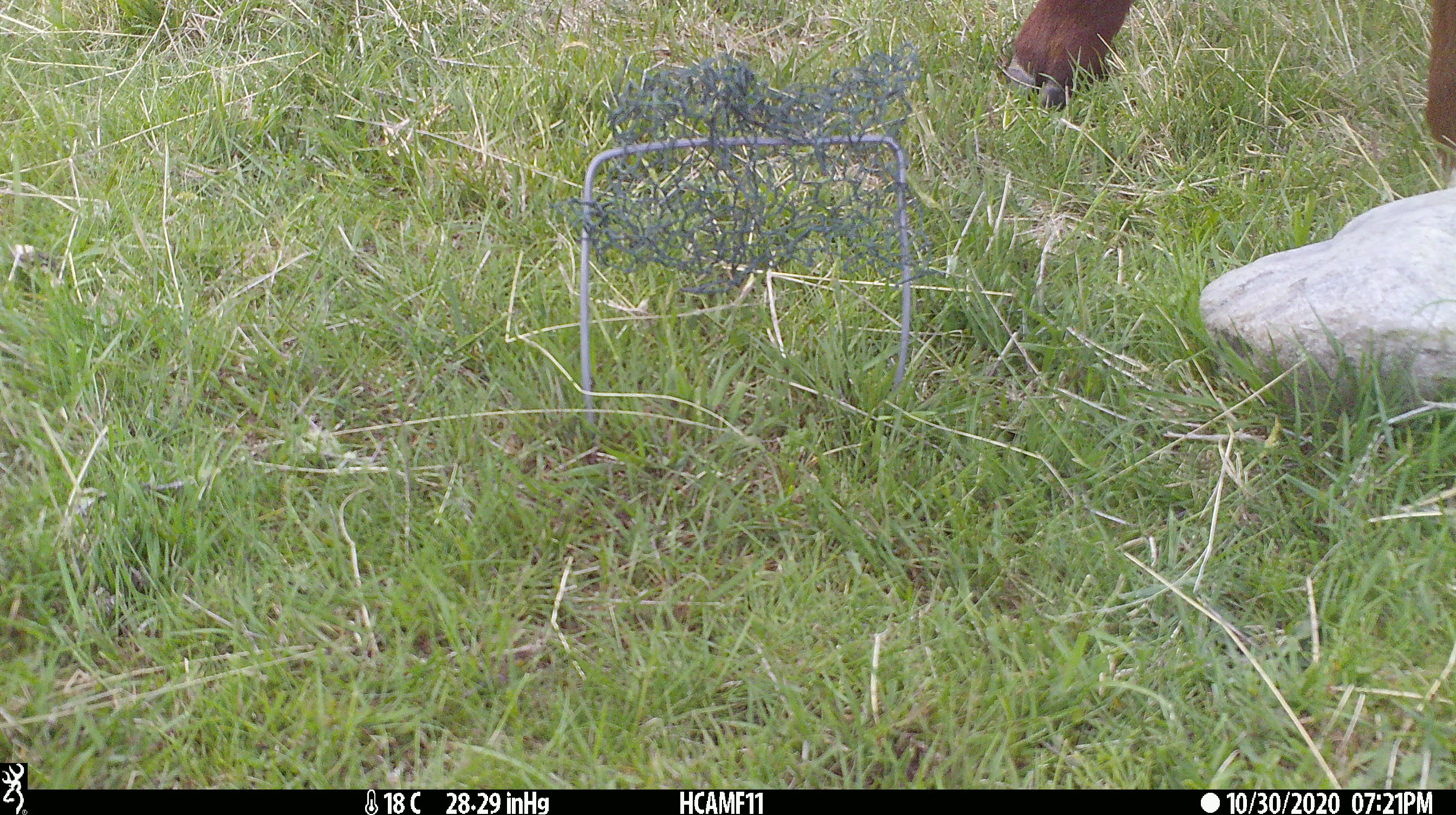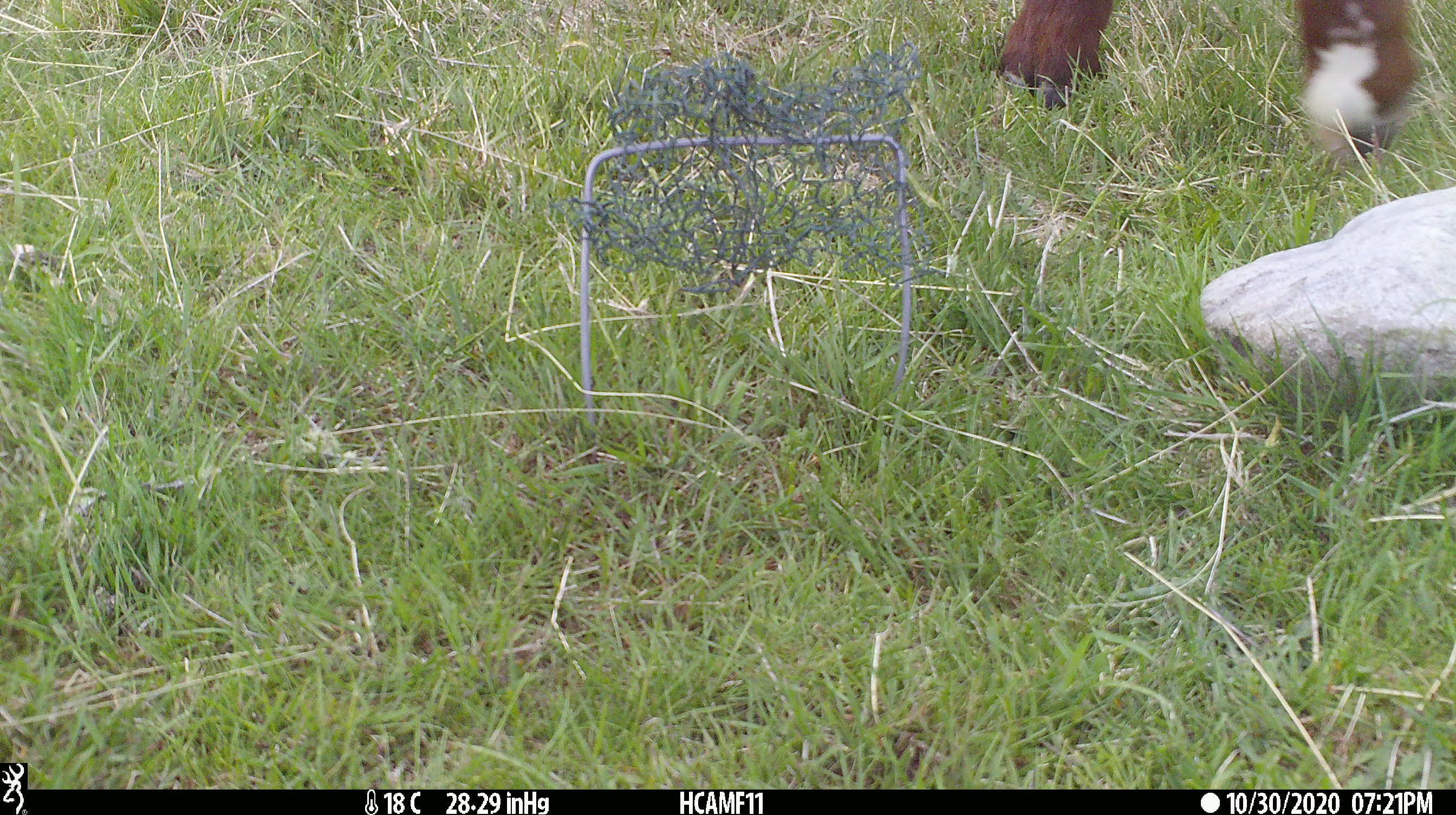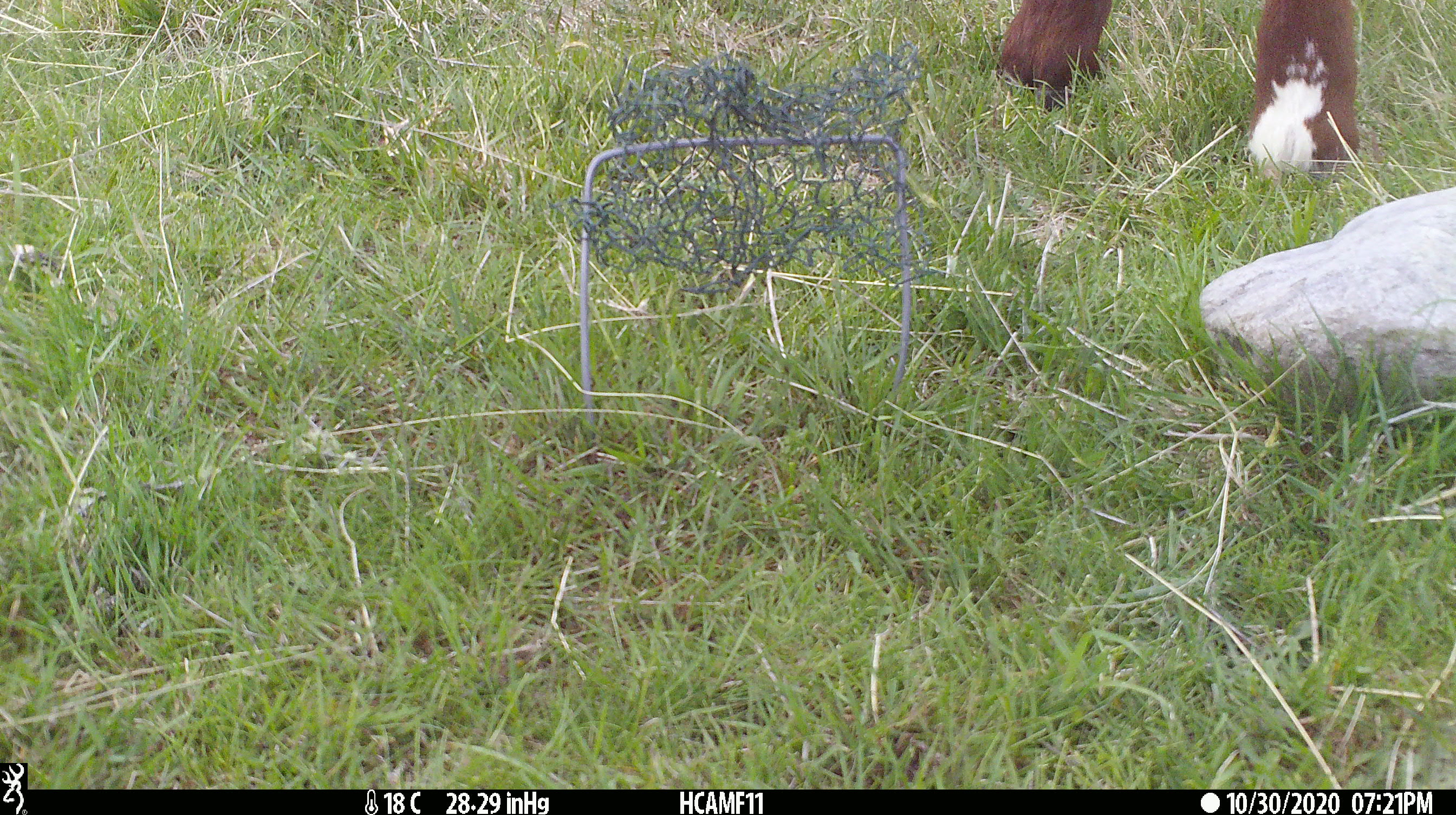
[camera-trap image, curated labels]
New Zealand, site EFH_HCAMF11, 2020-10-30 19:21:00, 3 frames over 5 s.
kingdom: Animalia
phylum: Chordata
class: Mammalia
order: Artiodactyla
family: Bovidae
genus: Bos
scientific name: Bos taurus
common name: domestic cow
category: cow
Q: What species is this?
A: Cow (domestic cow) (Bos taurus).